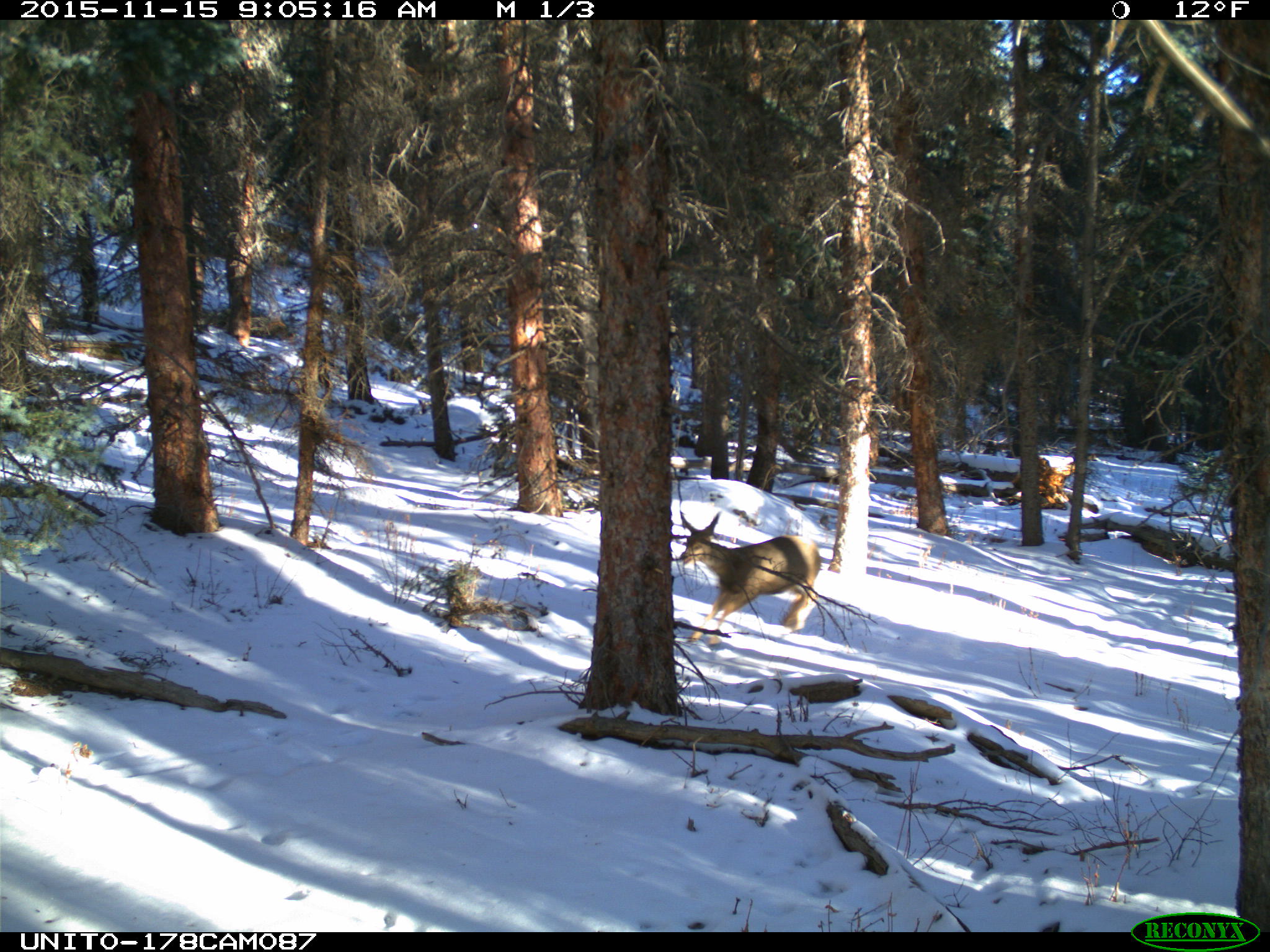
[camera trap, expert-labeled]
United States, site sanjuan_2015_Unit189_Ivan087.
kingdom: Animalia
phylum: Chordata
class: Mammalia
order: Artiodactyla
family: Cervidae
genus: Odocoileus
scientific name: Odocoileus hemionus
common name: mule deer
Odocoileus hemionus (mule deer).